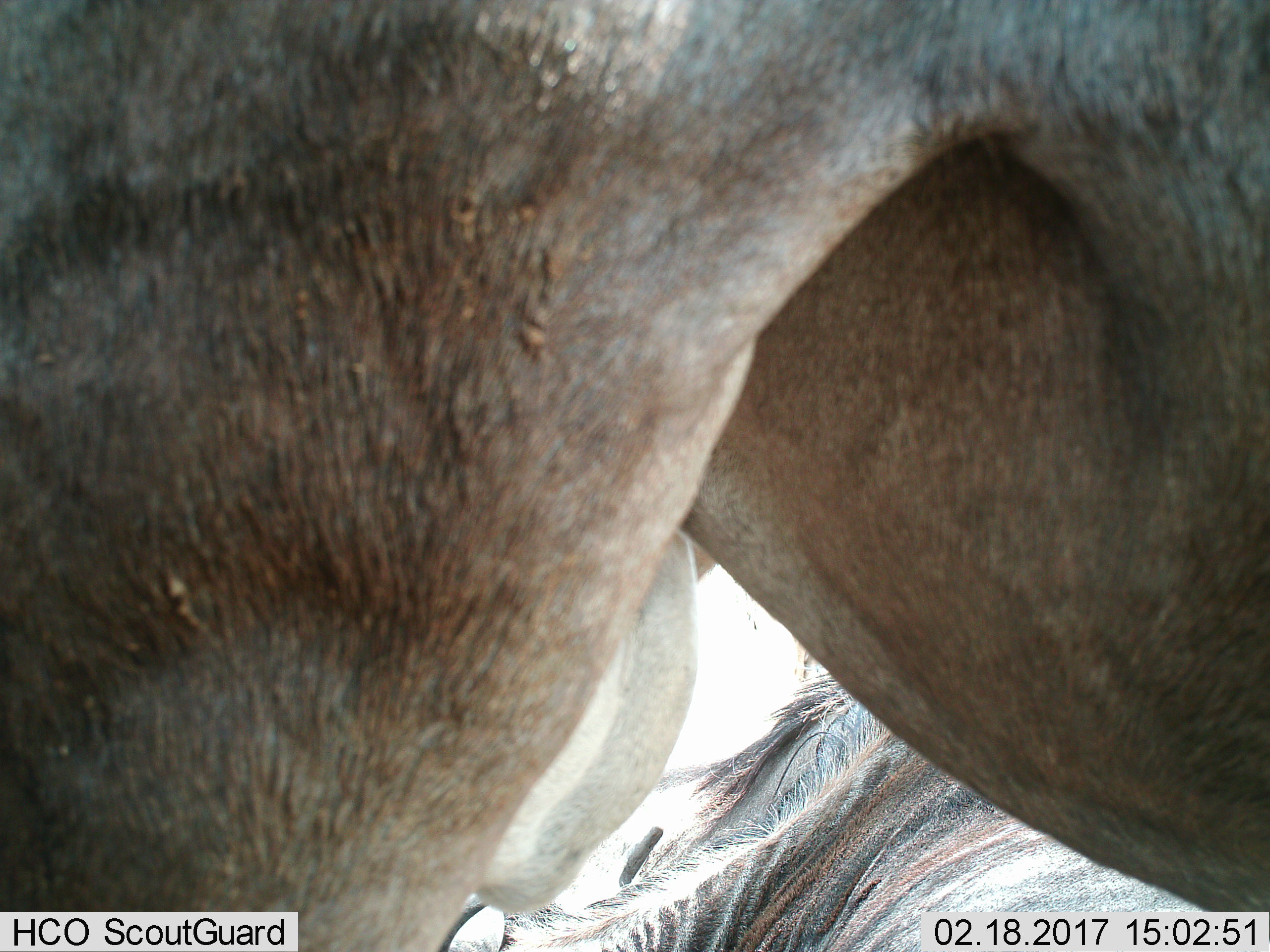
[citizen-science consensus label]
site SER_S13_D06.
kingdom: Animalia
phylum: Chordata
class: Mammalia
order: Artiodactyla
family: Bovidae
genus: Connochaetes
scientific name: Connochaetes taurinus taurinus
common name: blue wildebeest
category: wildebeestblue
Wildebeestblue (blue wildebeest) (Connochaetes taurinus taurinus), count 2. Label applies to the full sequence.